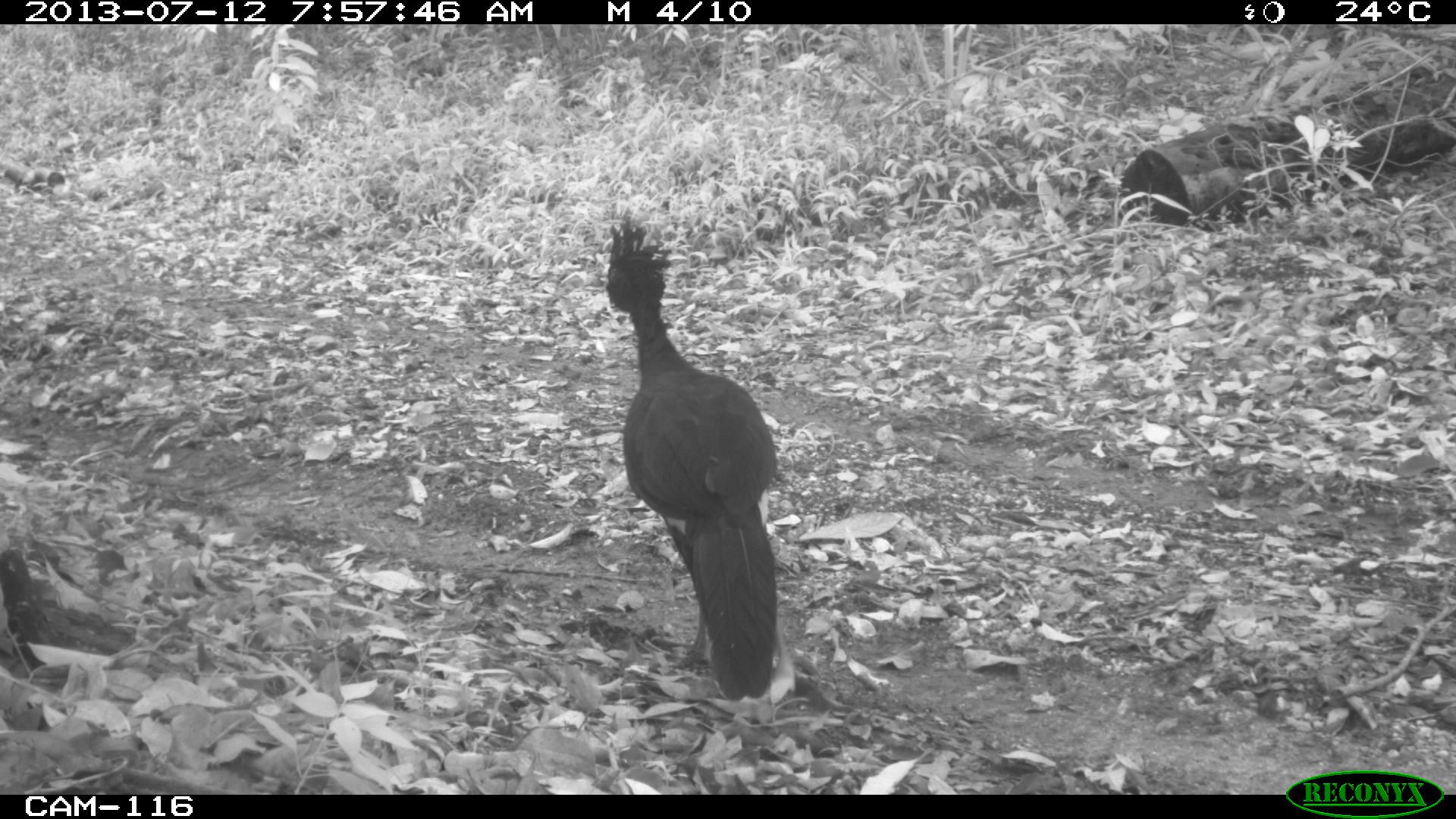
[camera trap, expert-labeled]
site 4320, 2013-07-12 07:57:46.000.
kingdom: Animalia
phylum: Chordata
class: Aves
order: Galliformes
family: Cracidae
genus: Crax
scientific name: Crax rubra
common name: great curassow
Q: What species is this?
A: Crax rubra (great curassow).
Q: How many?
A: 1.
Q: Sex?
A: Male.